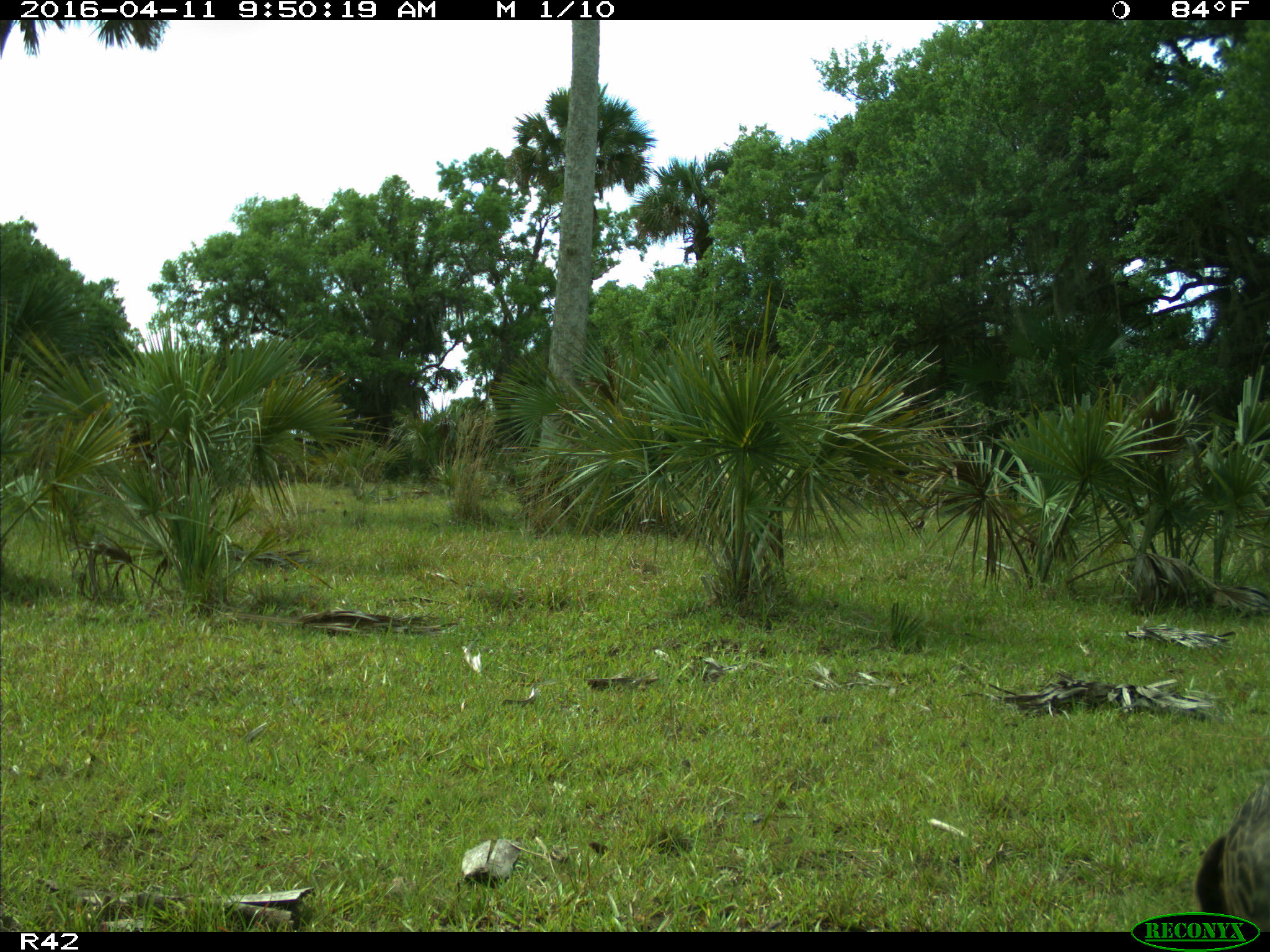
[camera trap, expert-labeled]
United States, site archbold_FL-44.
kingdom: Animalia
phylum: Chordata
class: Aves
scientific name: Aves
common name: birds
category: unidentified bird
Unidentified bird (birds) (Aves).